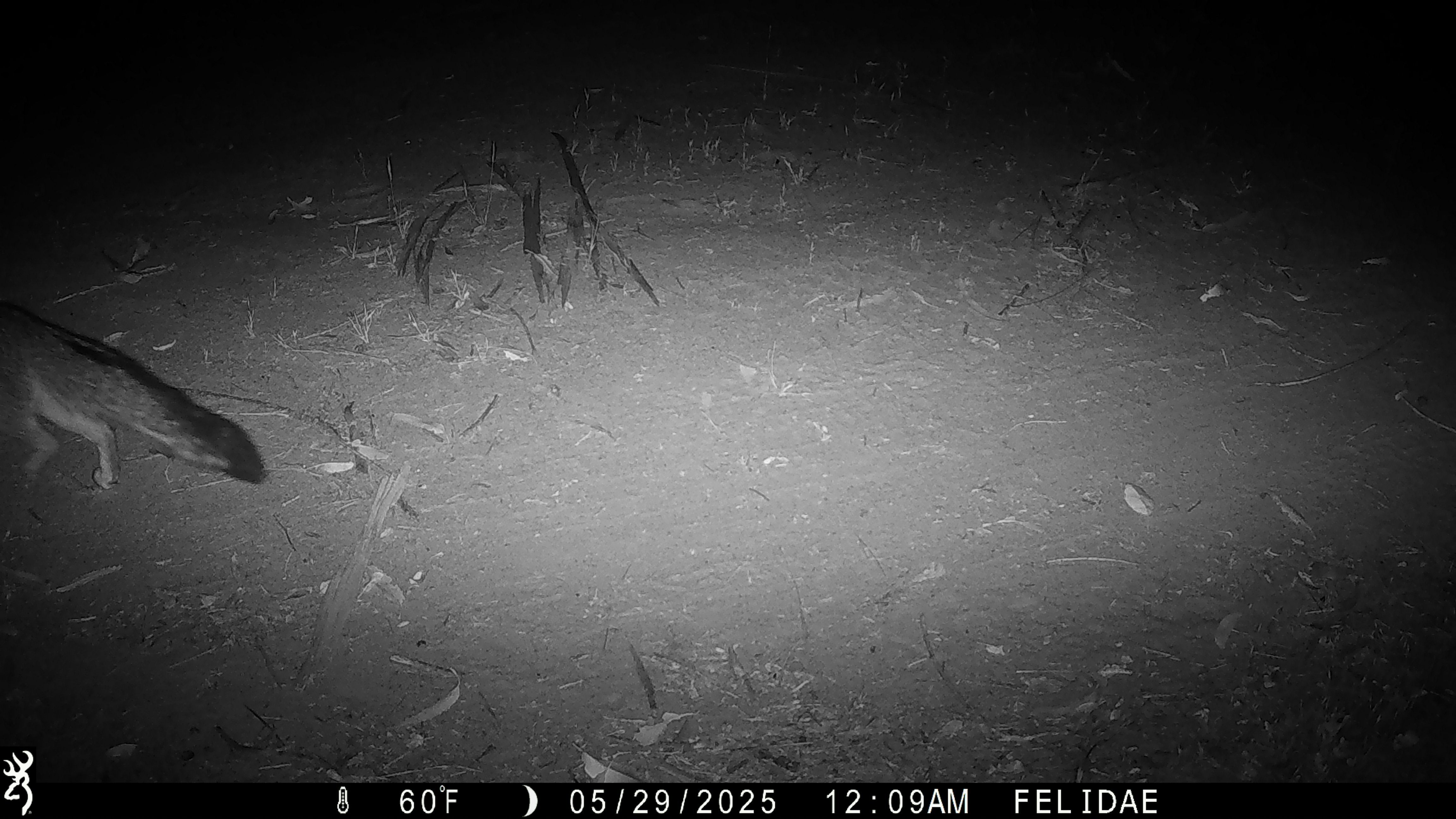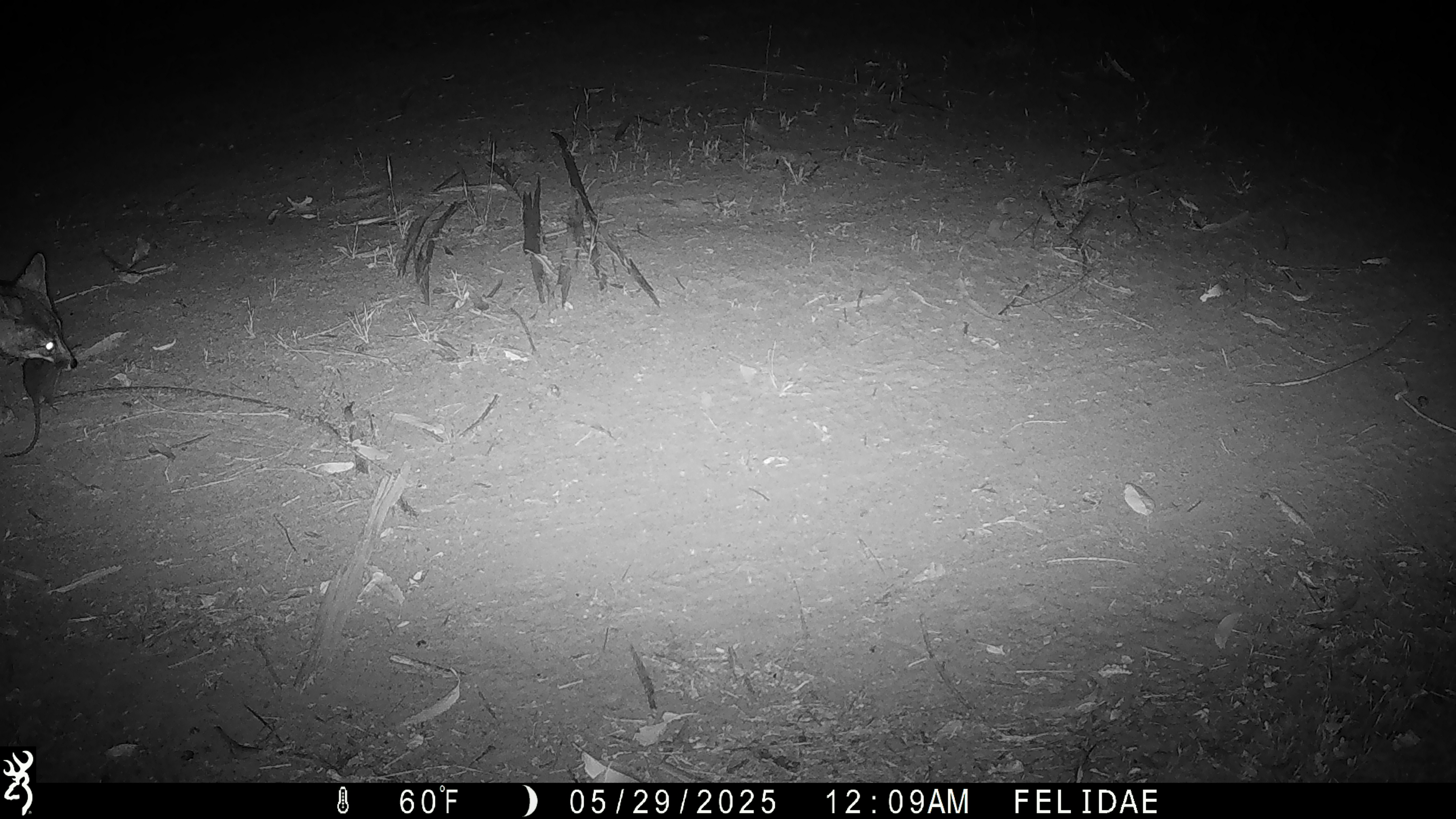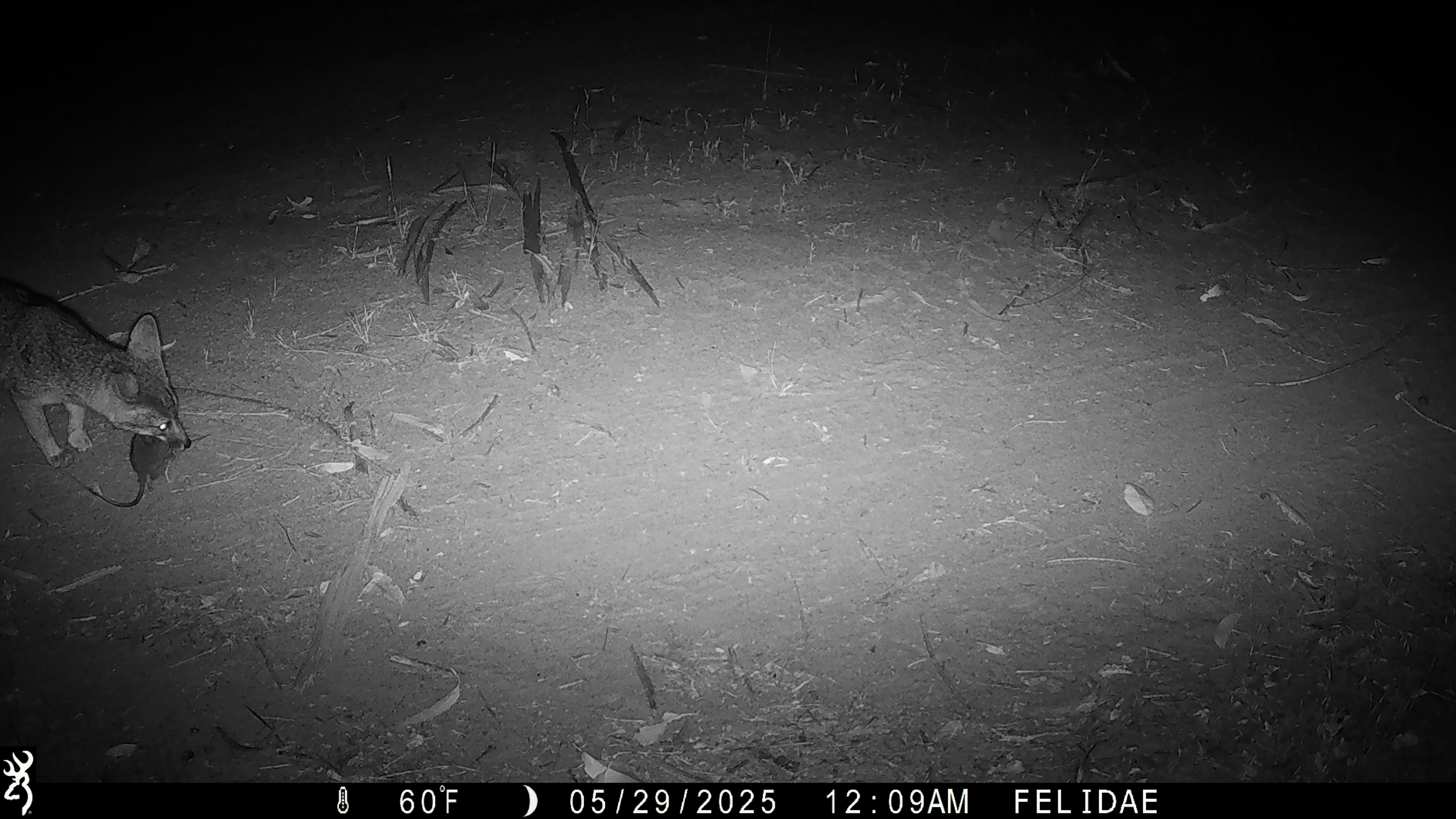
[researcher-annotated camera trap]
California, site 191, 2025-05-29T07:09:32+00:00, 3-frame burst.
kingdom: Animalia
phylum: Chordata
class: Mammalia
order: Carnivora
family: Canidae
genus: Urocyon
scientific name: Urocyon cinereoargenteus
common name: gray fox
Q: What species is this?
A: Gray fox (Urocyon cinereoargenteus).